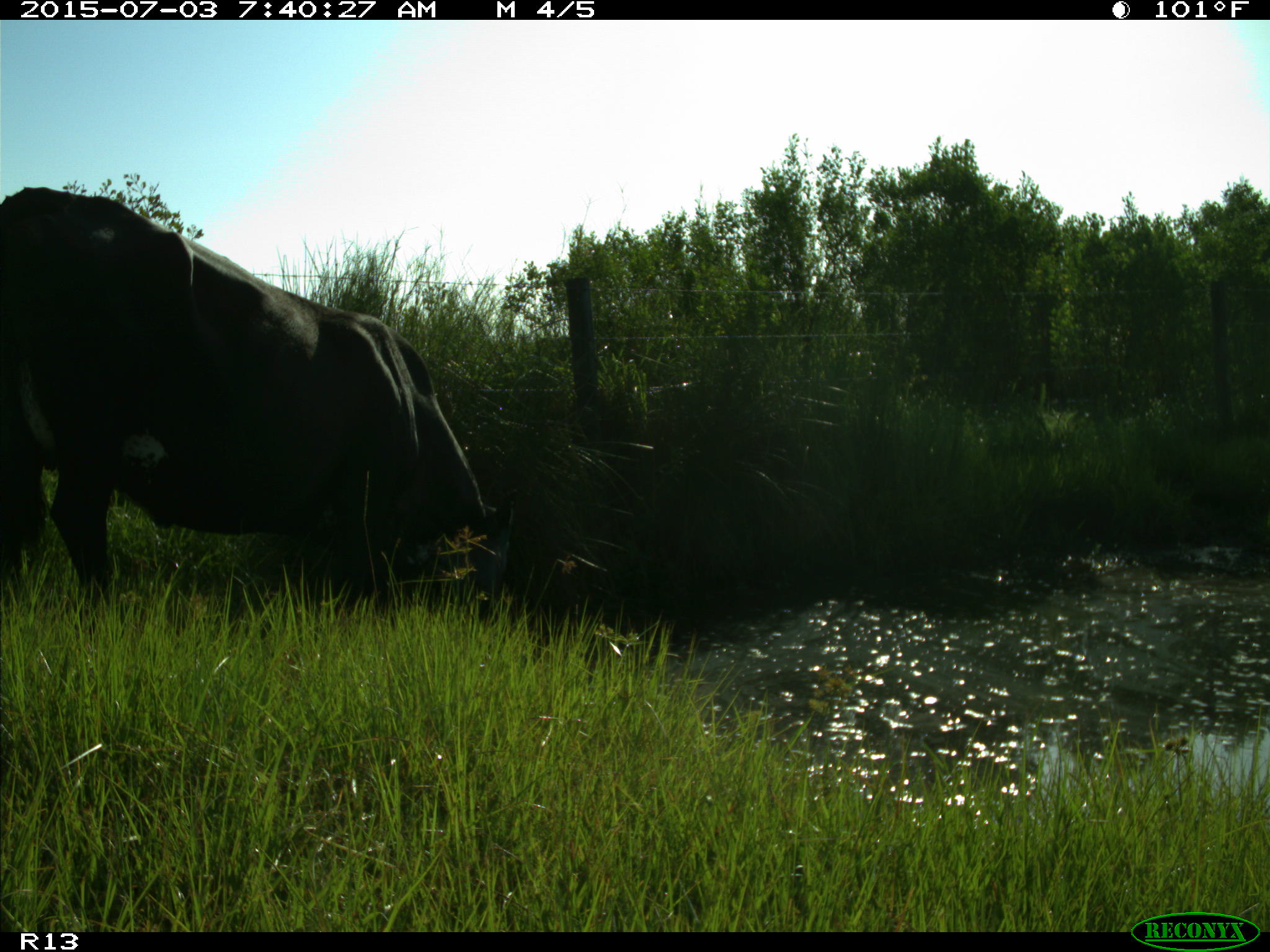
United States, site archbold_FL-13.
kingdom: Animalia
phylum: Chordata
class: Mammalia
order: Artiodactyla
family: Bovidae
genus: Bos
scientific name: Bos taurus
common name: domestic cow